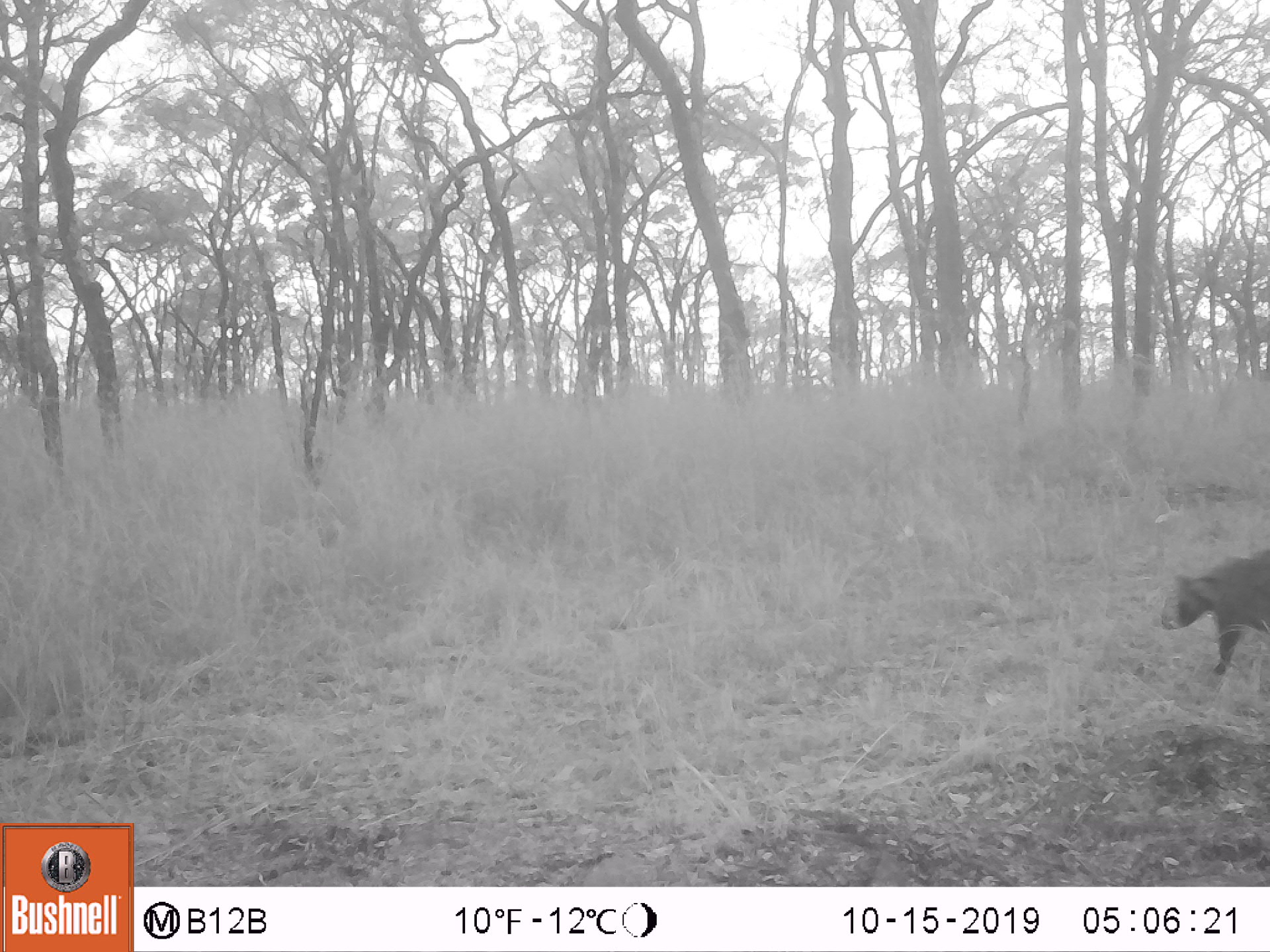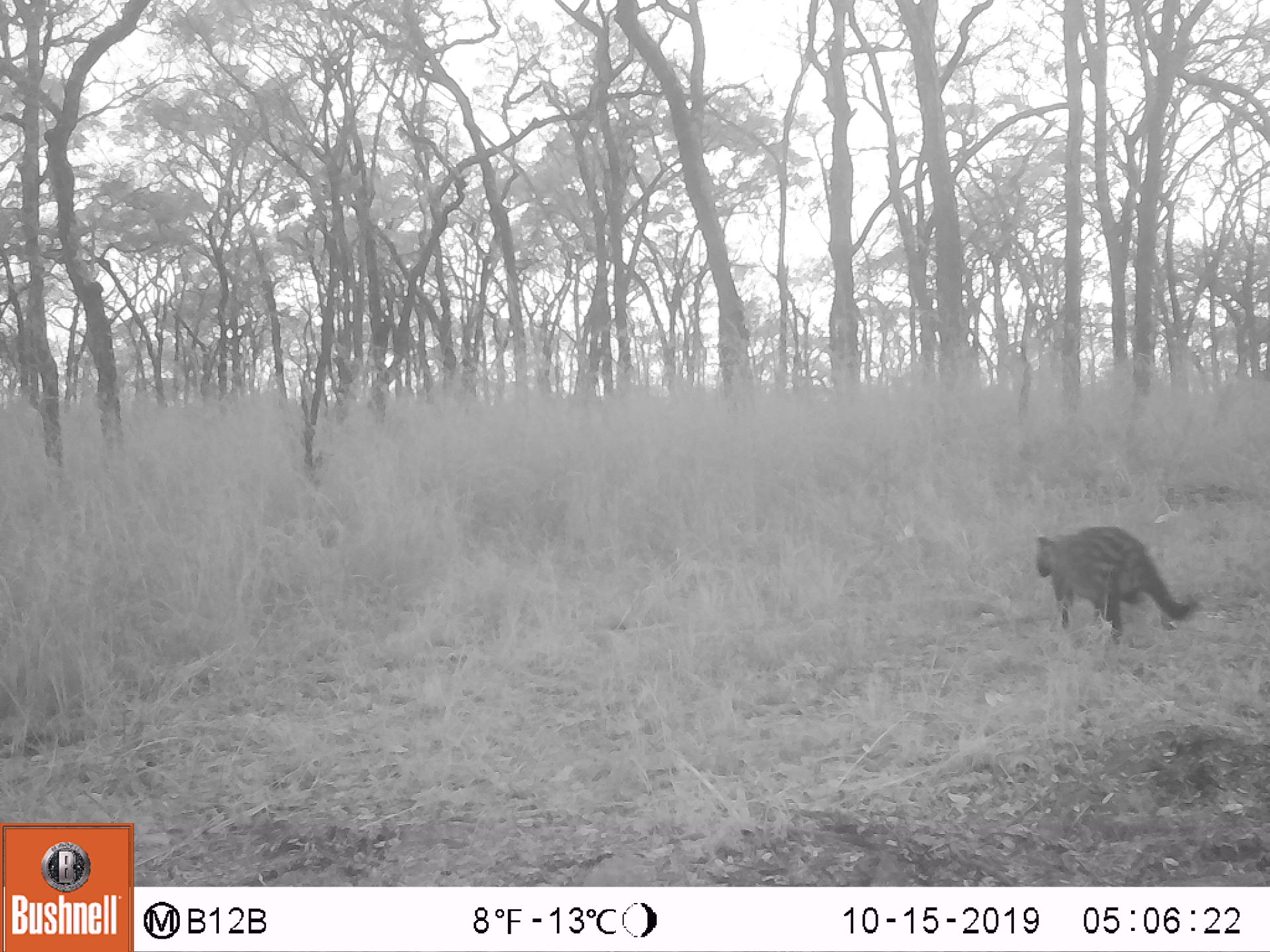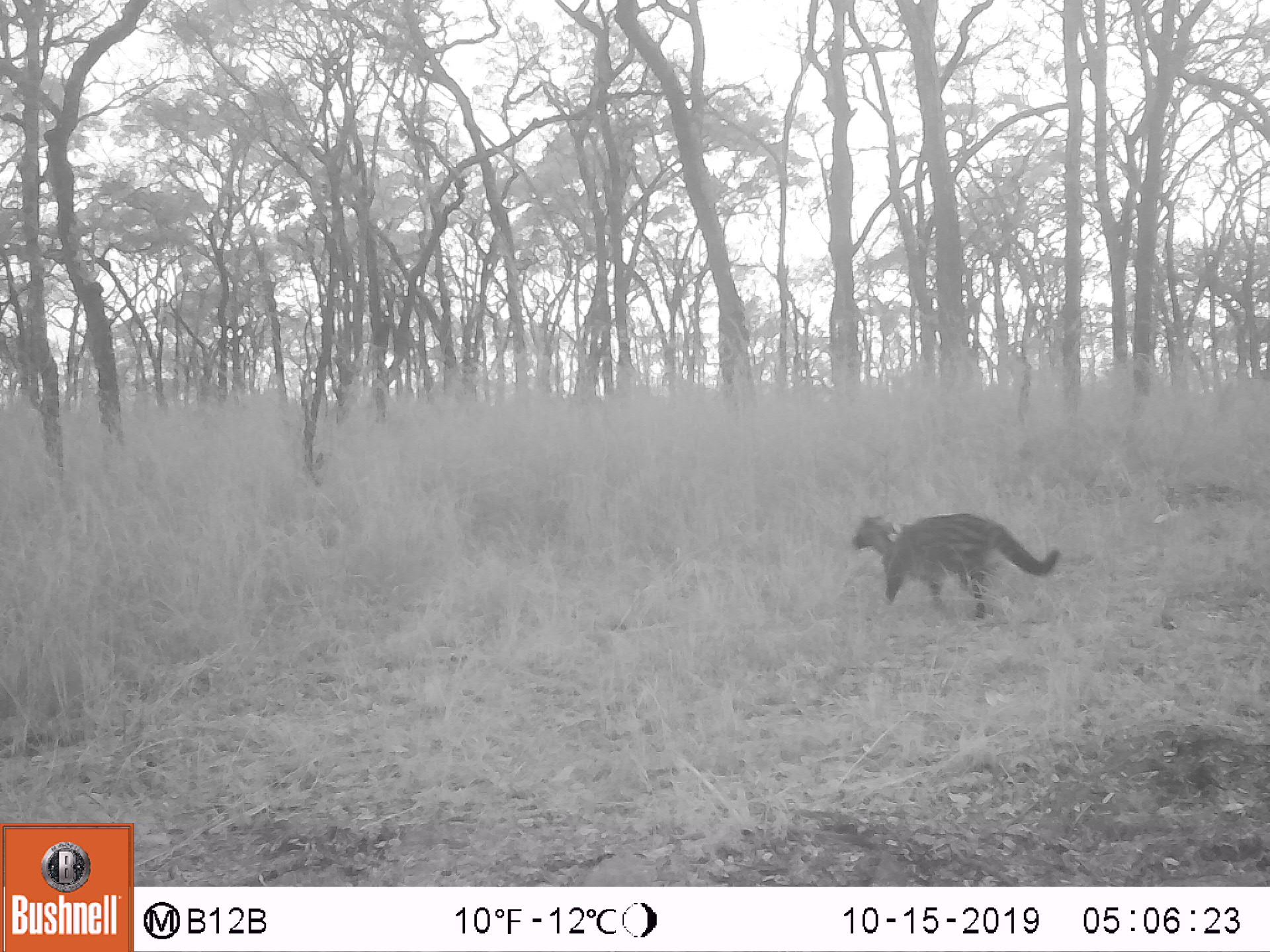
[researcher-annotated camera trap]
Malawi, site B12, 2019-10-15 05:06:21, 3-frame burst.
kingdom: Animalia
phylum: Chordata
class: Mammalia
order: Carnivora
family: Viverridae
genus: Civettictis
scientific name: Civettictis civetta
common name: african civet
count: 1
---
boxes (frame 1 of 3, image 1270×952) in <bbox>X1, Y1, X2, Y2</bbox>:
african civet: <bbox>1160, 549, 1262, 680</bbox>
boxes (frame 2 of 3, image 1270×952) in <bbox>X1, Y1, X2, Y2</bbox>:
african civet: <bbox>1027, 520, 1202, 656</bbox>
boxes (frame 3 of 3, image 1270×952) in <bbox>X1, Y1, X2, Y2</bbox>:
african civet: <bbox>841, 510, 1062, 618</bbox>